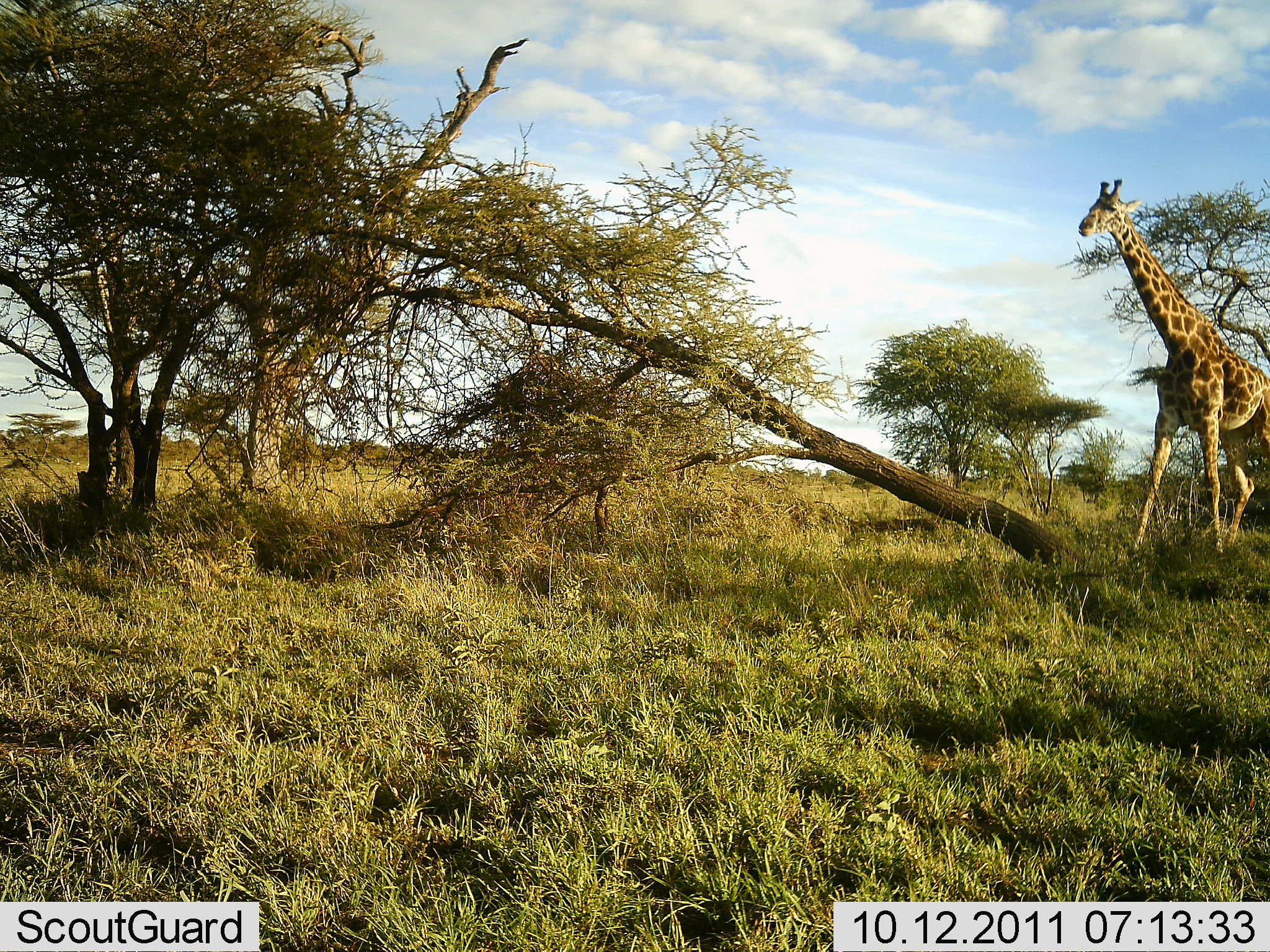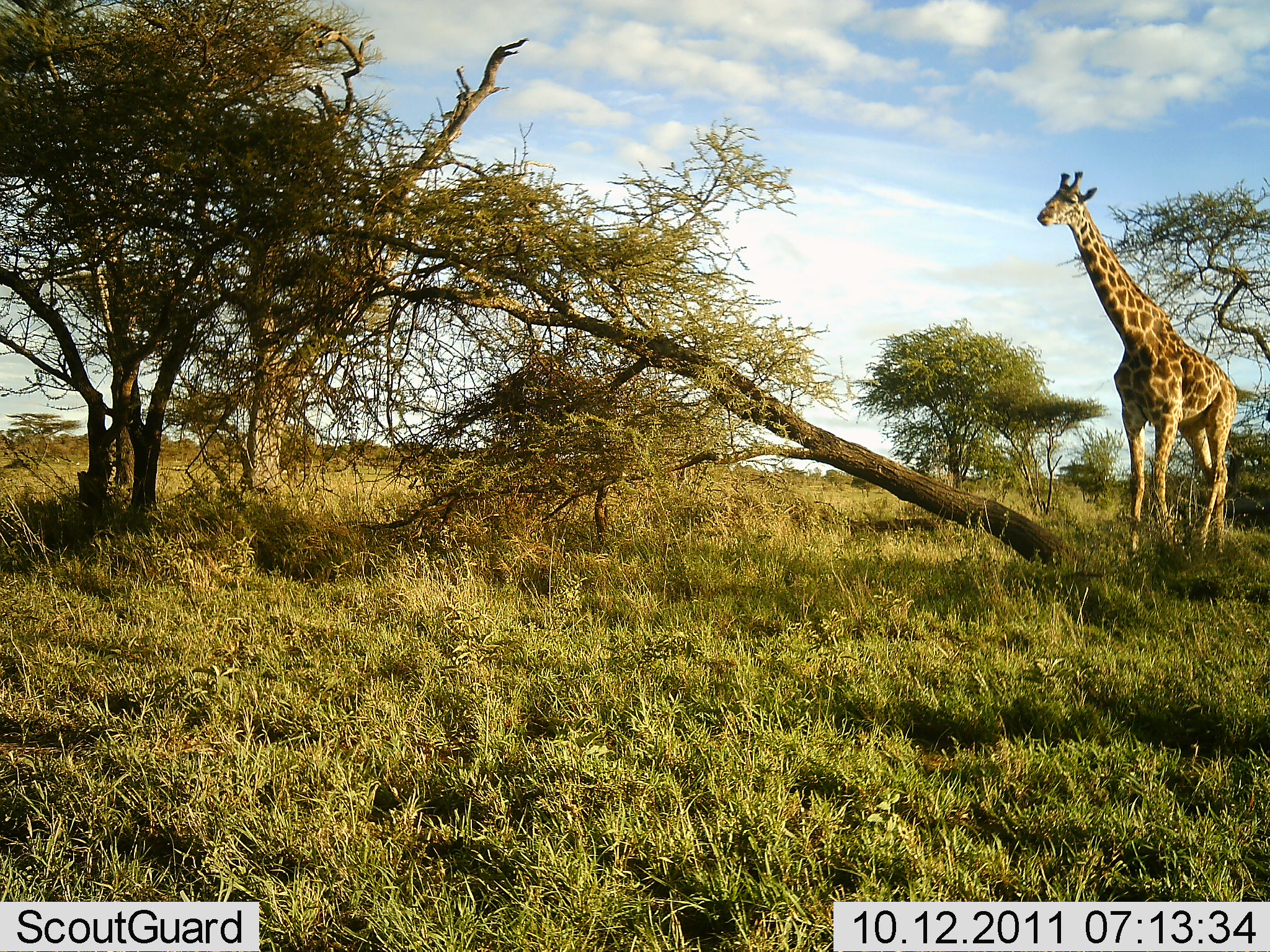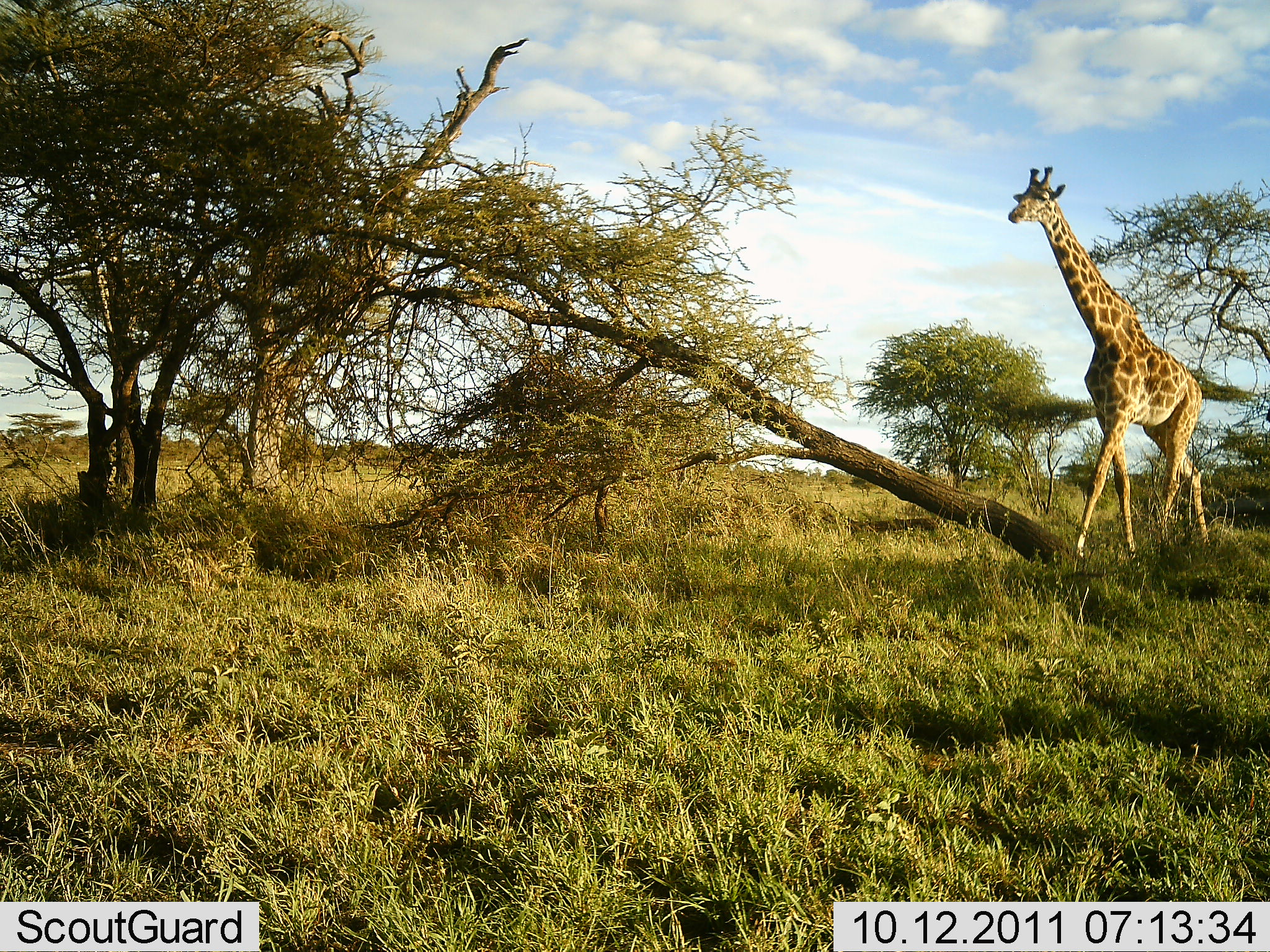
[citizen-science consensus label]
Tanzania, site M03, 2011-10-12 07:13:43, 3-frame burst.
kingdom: Animalia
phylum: Chordata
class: Mammalia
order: Artiodactyla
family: Giraffidae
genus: Giraffa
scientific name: Giraffa camelopardalis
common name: giraffe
Giraffe (Giraffa camelopardalis), count 1. Behavior (volunteer vote fractions): standing 7%, resting 0%, moving 100%, interacting 0%. Young present (vote fraction): 0%. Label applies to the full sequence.